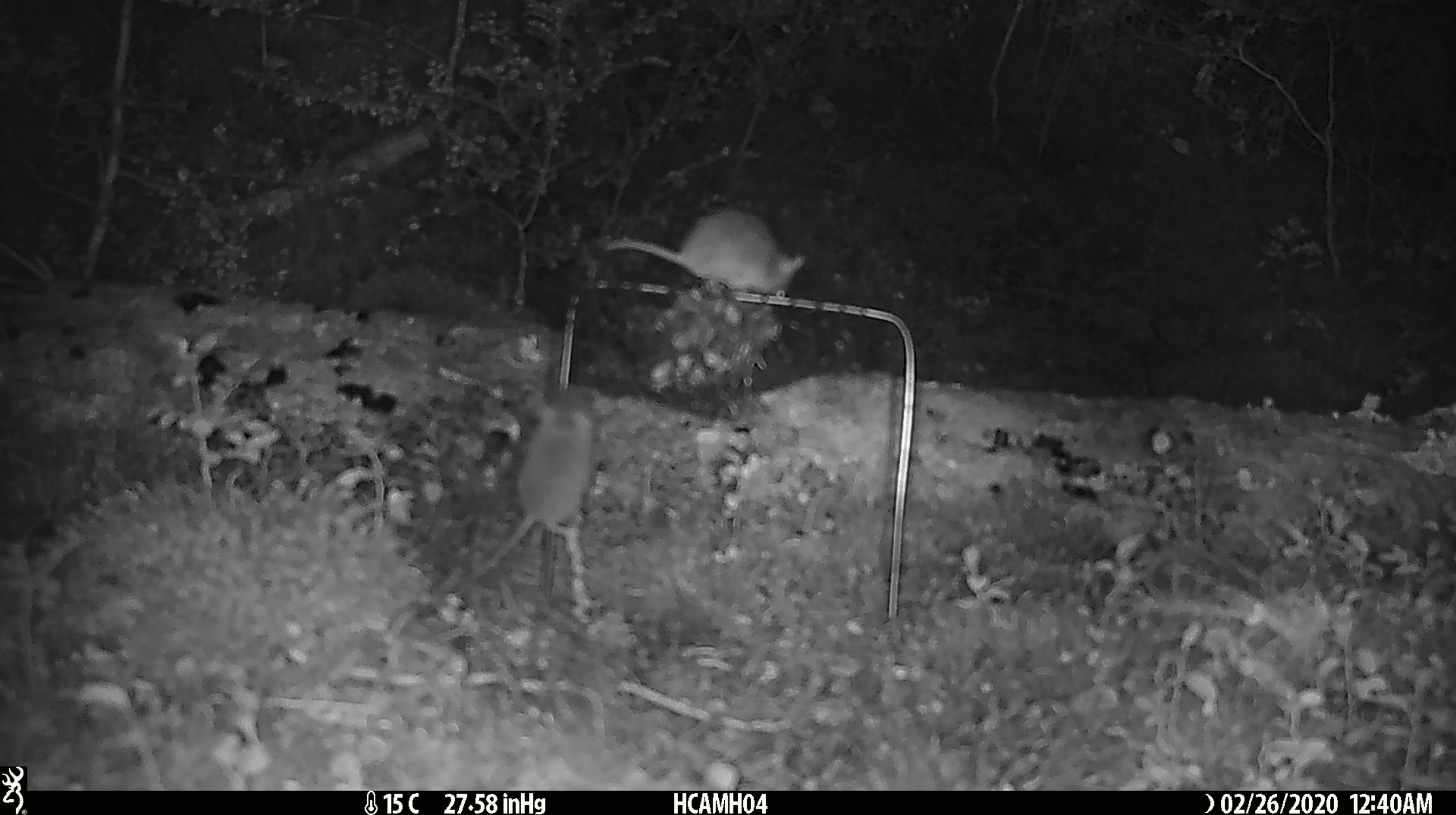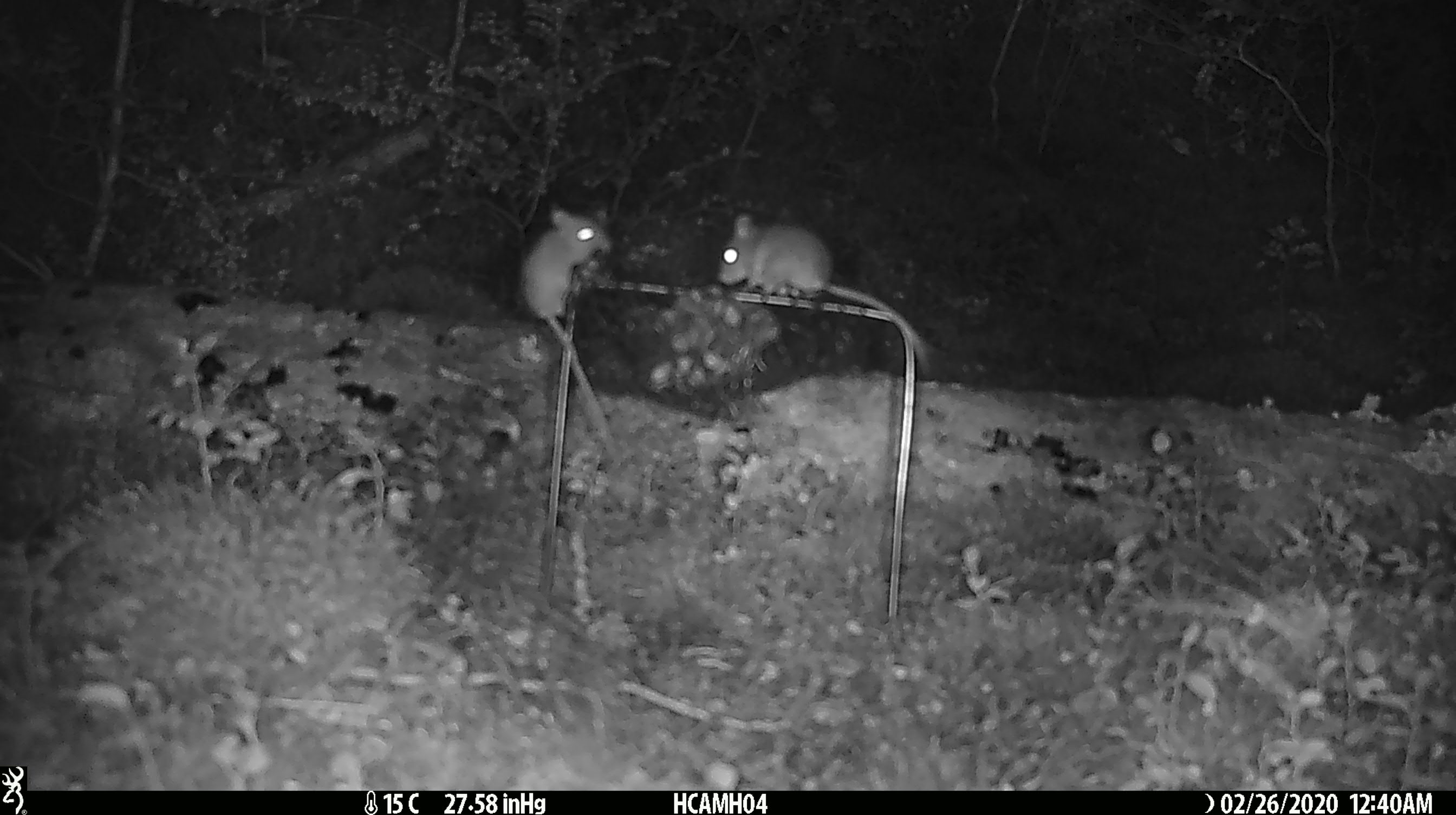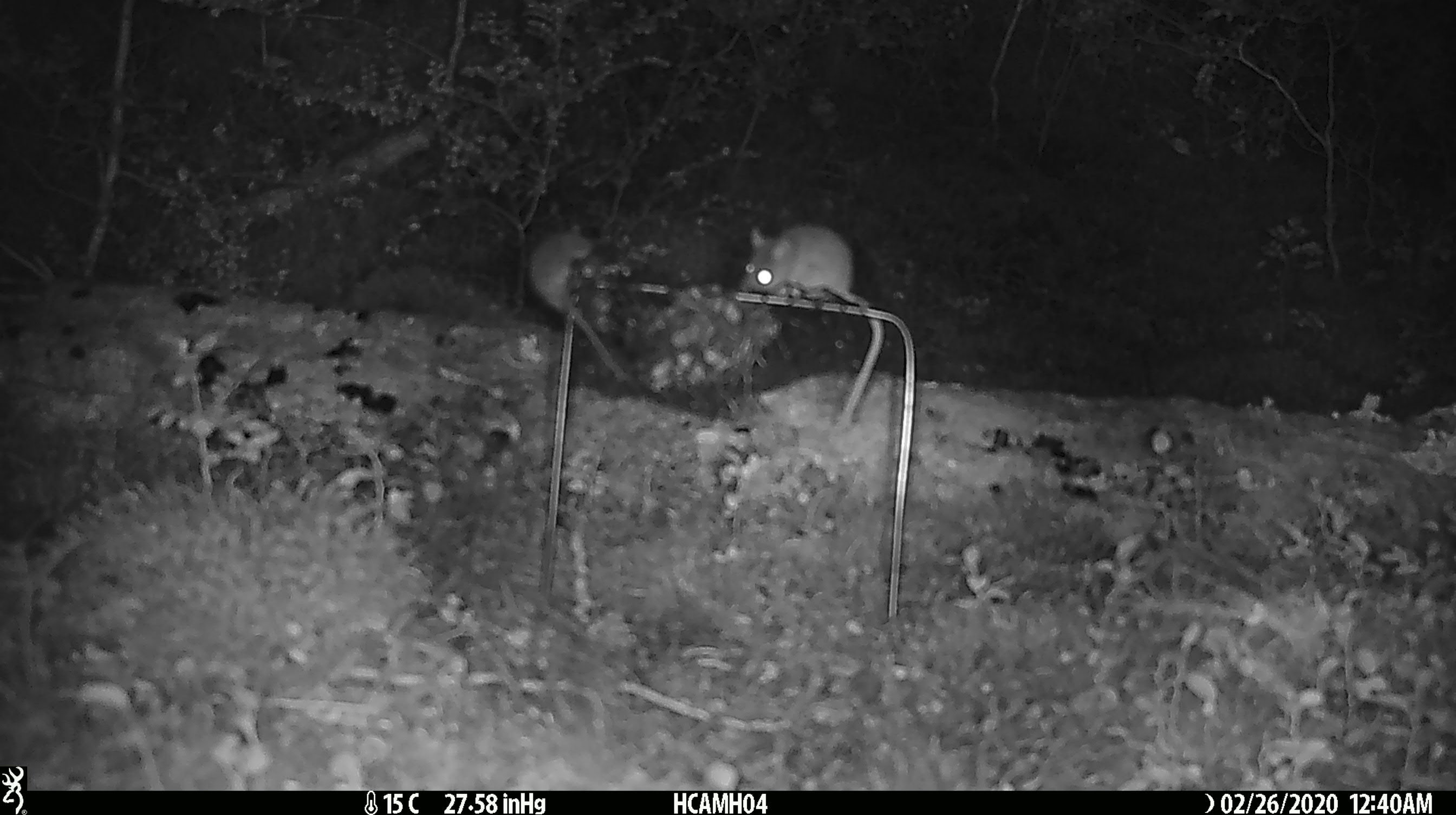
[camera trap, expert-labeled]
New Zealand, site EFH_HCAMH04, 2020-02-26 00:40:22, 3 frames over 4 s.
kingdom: Animalia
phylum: Chordata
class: Mammalia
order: Rodentia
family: Muridae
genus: Mus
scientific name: Mus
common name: mouse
Mouse (Mus).